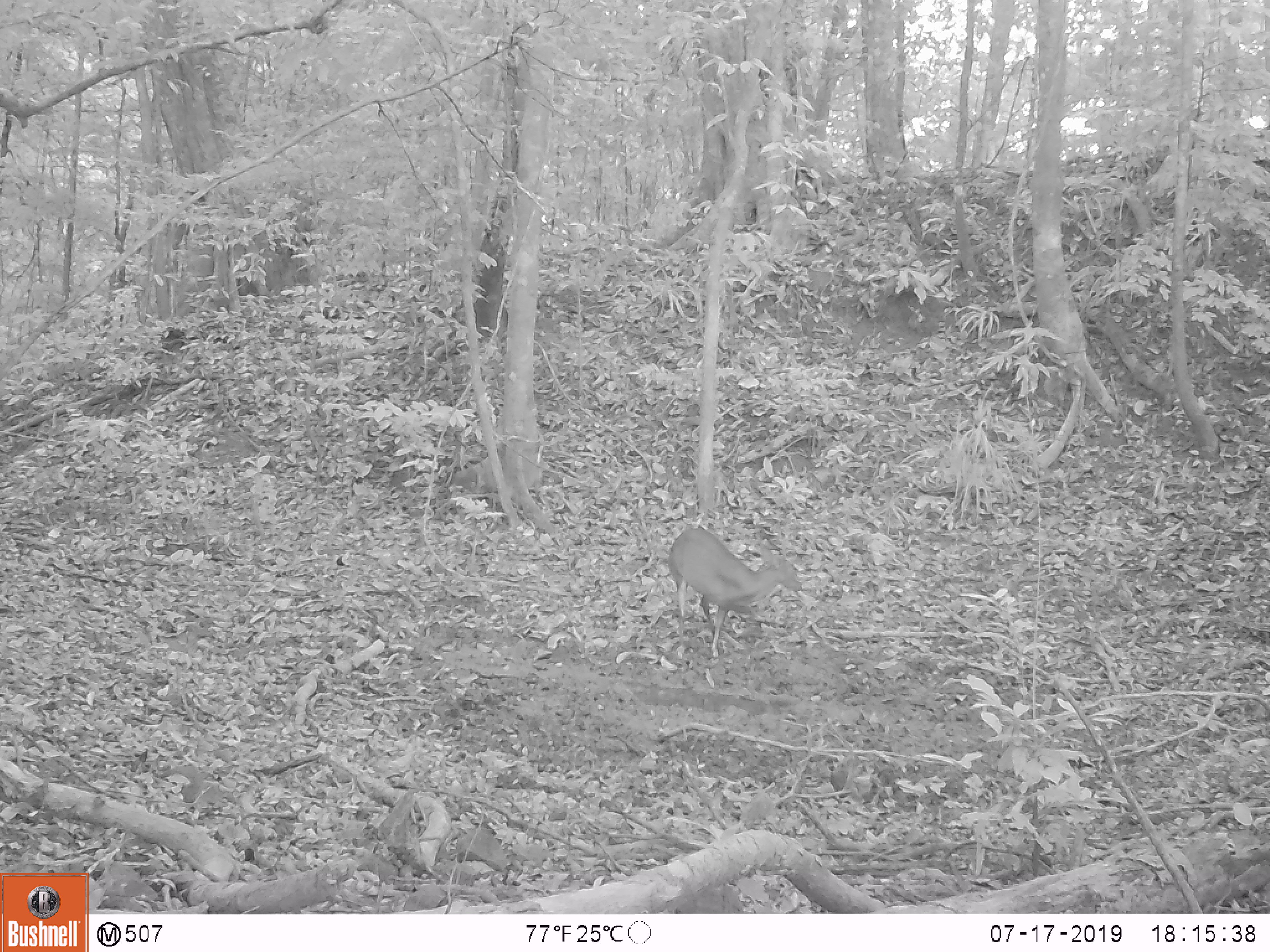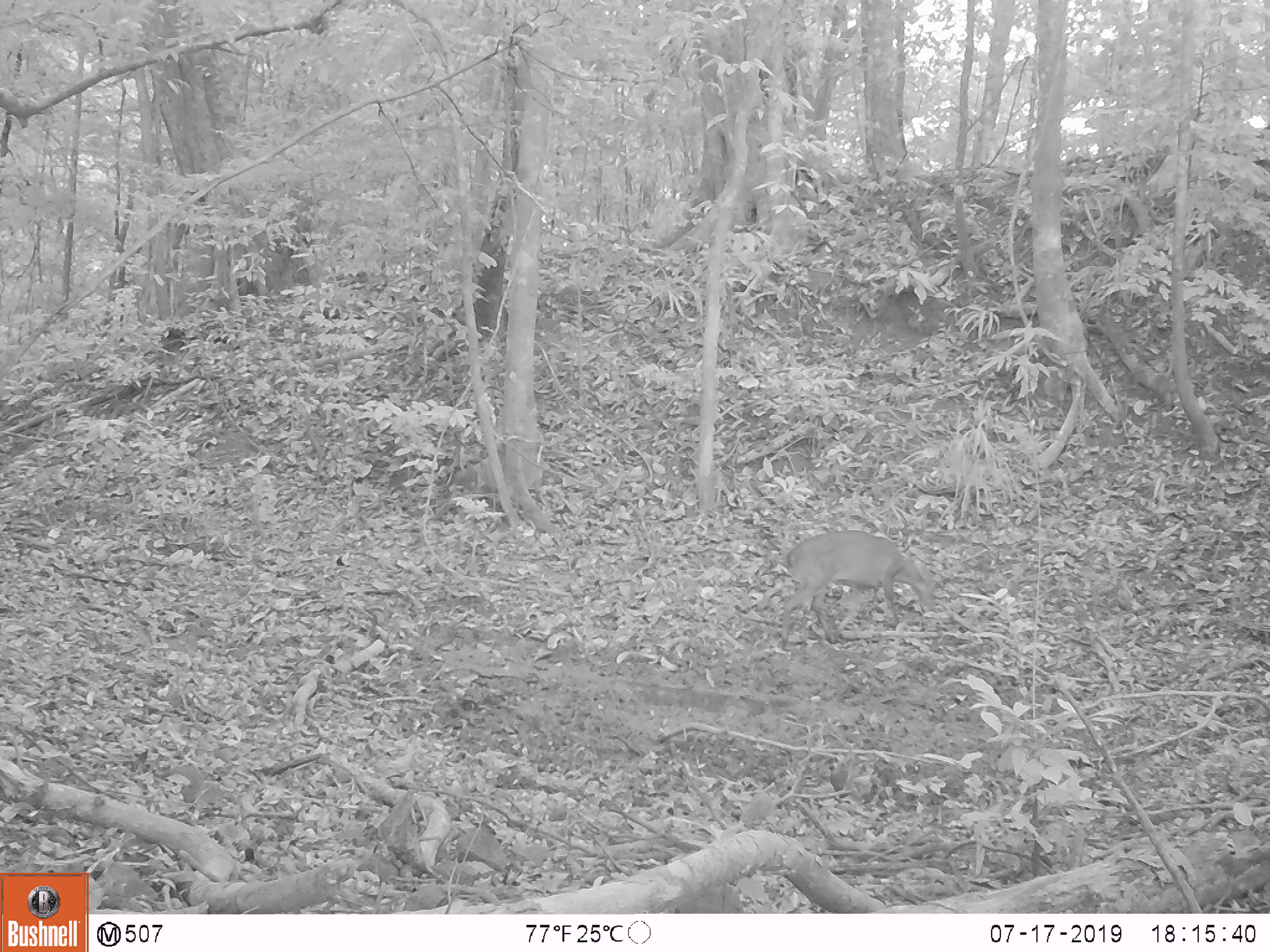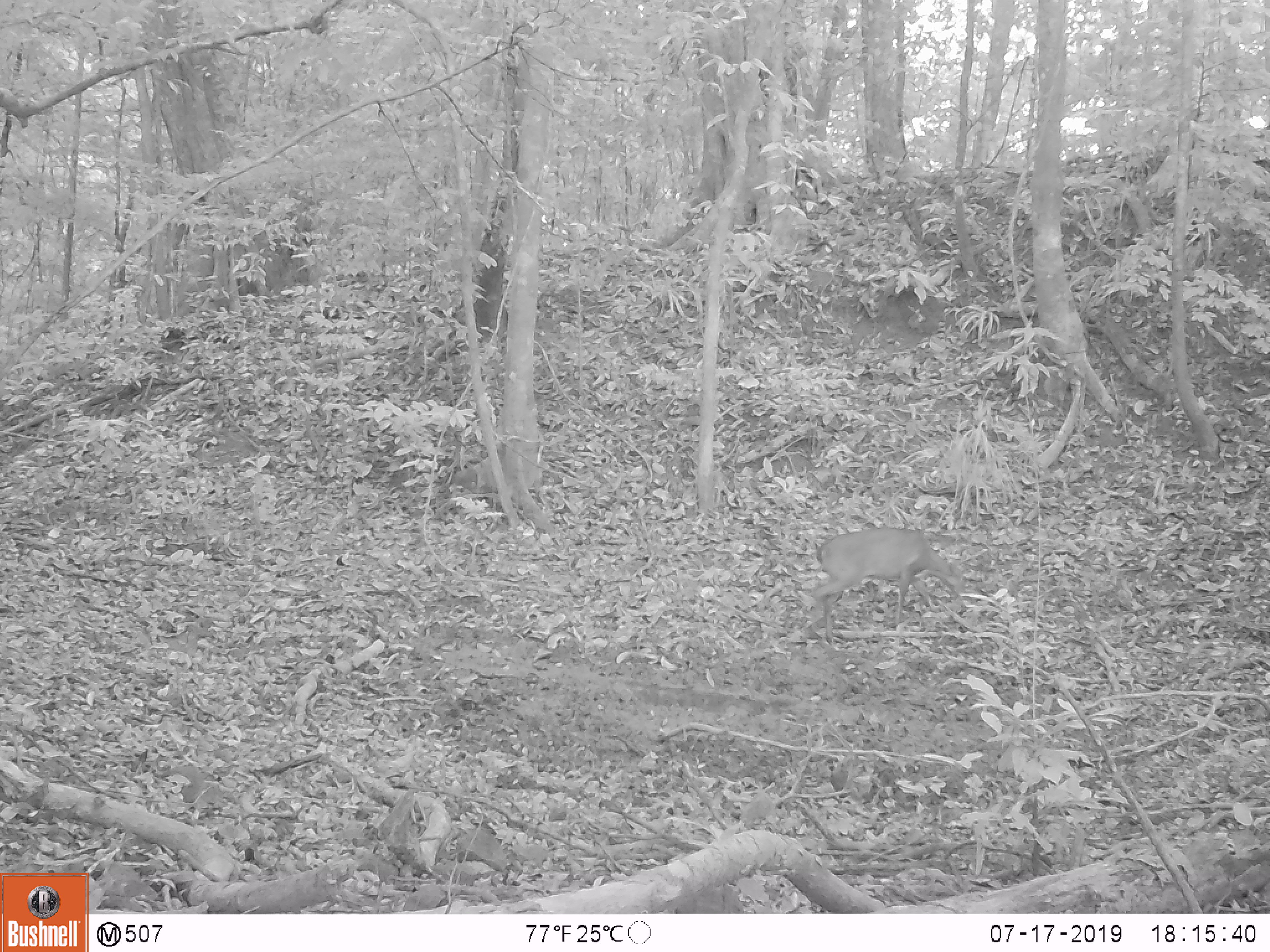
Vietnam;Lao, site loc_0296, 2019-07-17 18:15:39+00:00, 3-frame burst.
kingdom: Animalia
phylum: Chordata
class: Mammalia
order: Artiodactyla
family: Cervidae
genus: Muntiacus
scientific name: Muntiacus vuquangensis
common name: large-antlered muntjac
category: large antlered muntjac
Large antlered muntjac (large-antlered muntjac) (Muntiacus vuquangensis). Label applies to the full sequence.